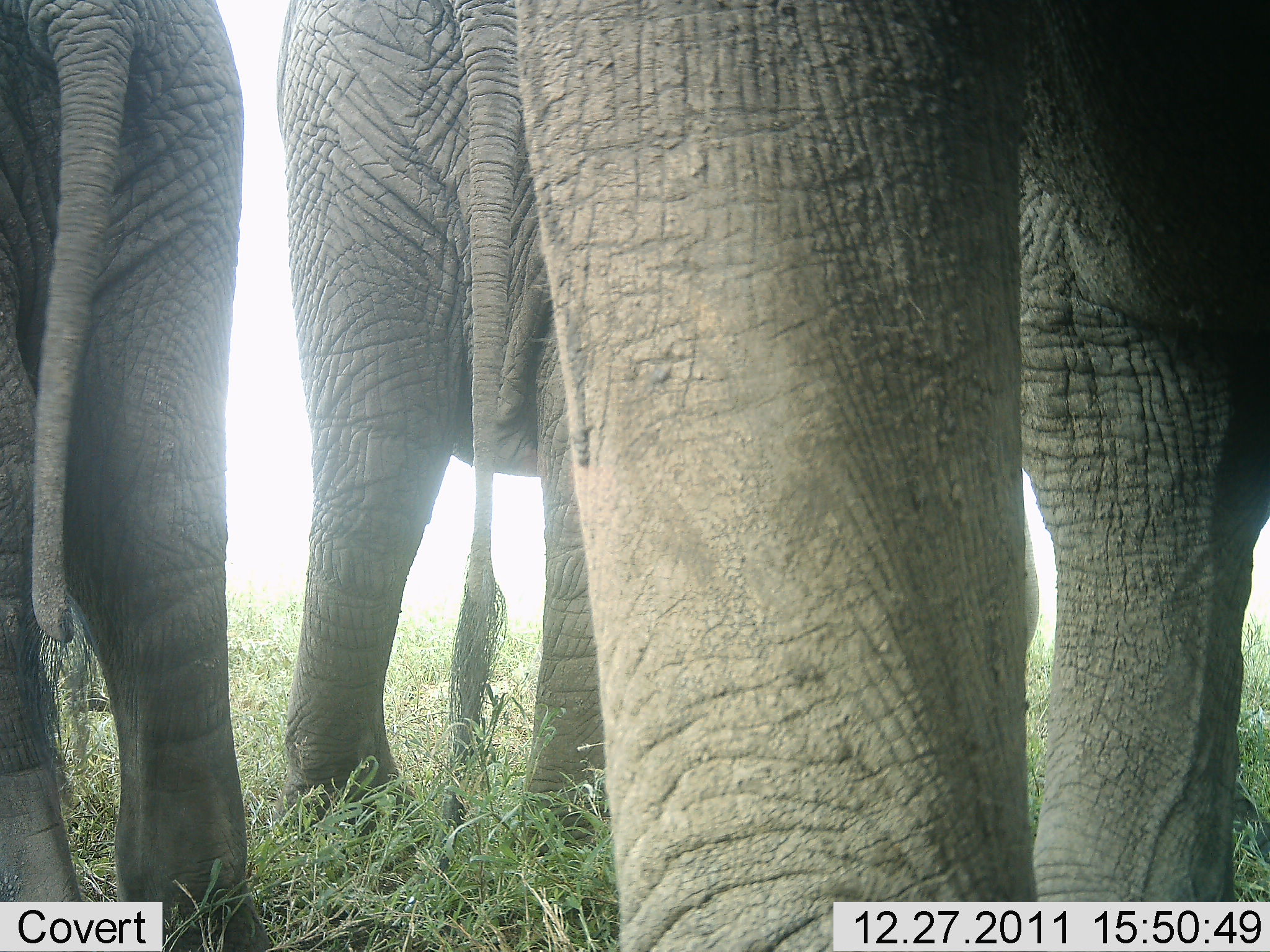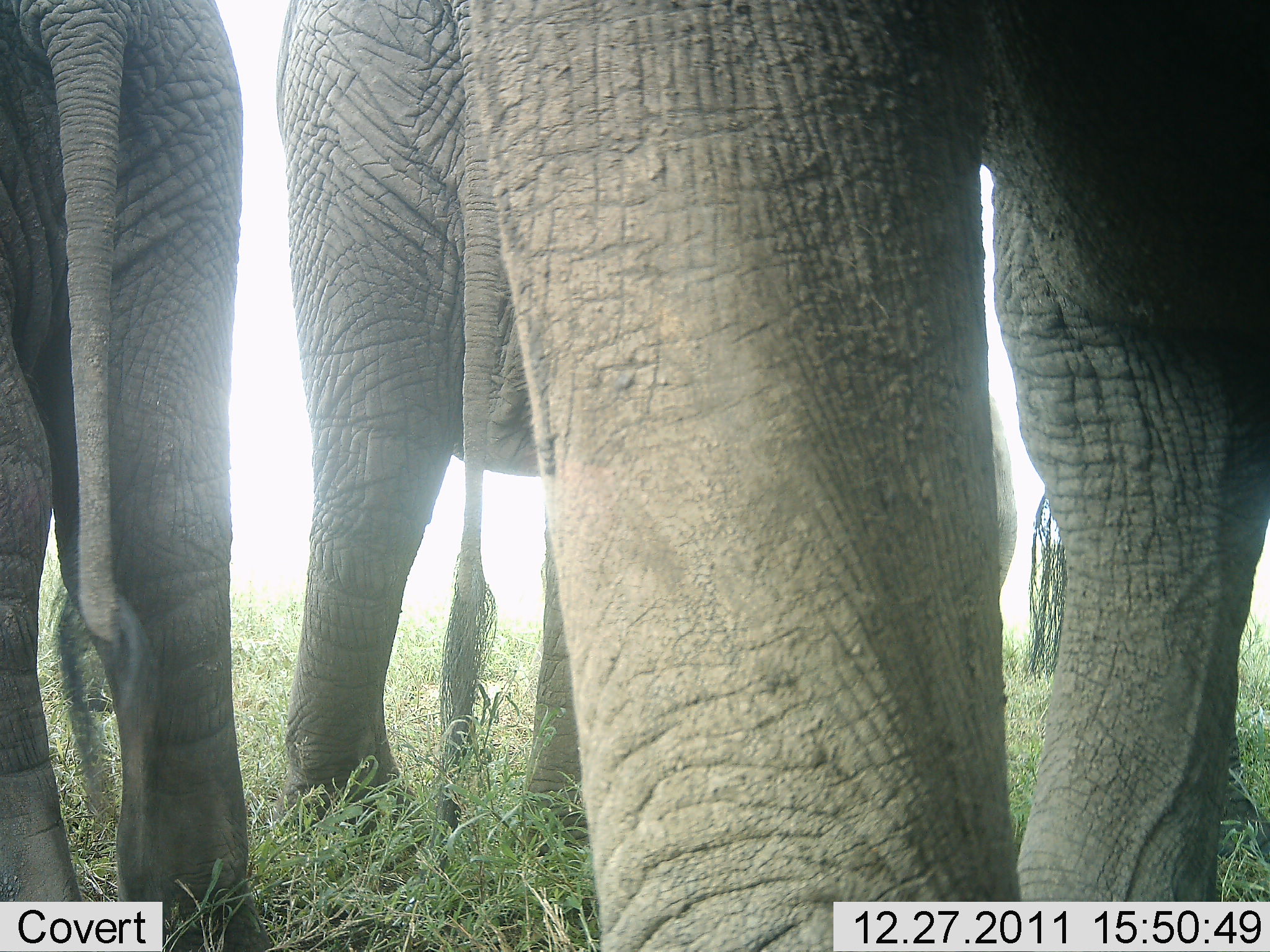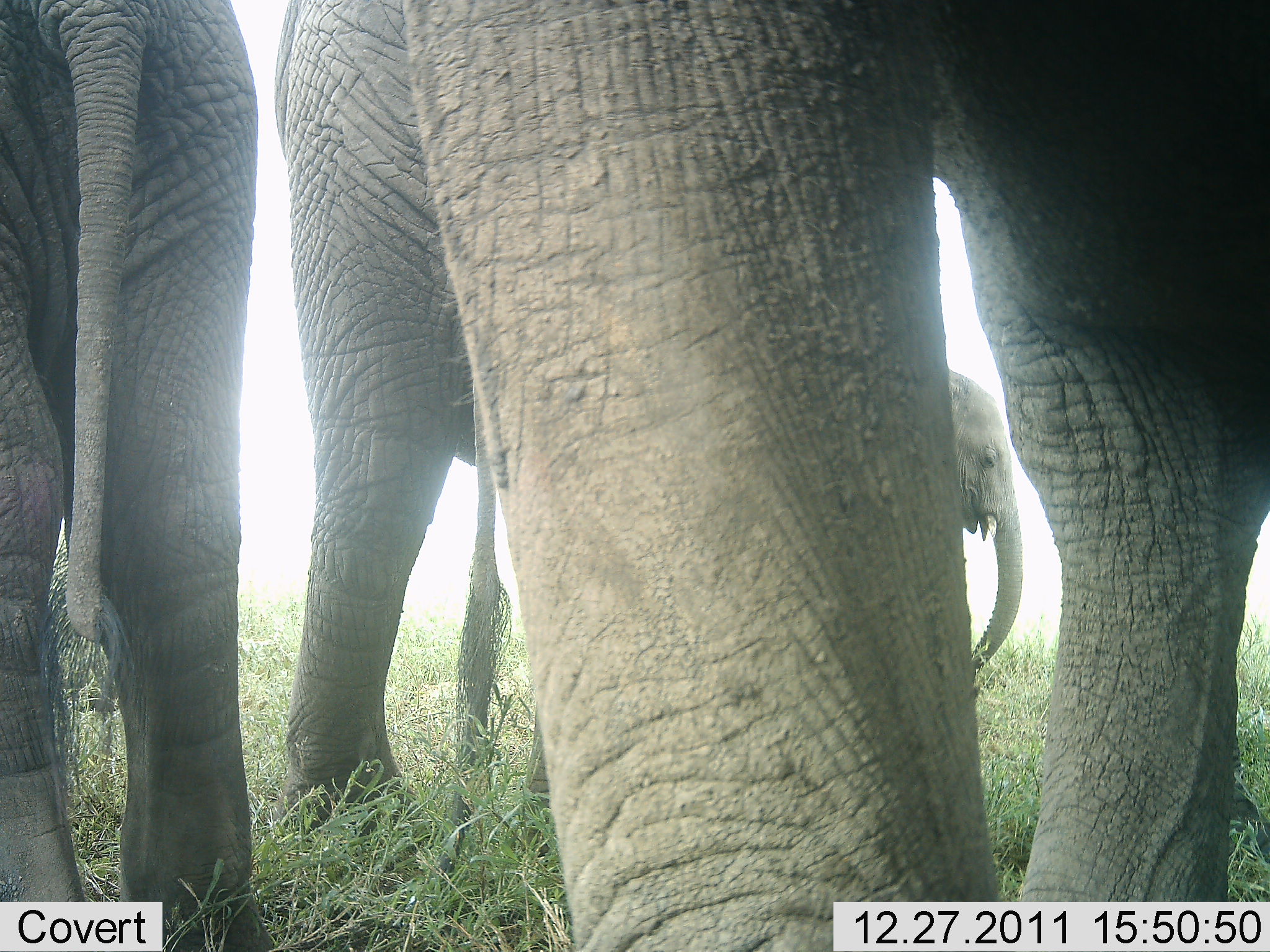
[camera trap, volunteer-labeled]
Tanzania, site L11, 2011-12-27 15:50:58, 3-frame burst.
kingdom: Animalia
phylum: Chordata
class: Mammalia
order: Proboscidea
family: Elephantidae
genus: Loxodonta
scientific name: Loxodonta africana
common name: african bush elephant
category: elephant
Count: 3.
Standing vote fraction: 92%.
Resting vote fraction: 0%.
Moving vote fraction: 0%.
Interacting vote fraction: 0%.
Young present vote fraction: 15%.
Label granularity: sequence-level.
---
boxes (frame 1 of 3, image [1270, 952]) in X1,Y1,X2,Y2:
animal: 506,1,1269,952; 237,0,717,855; 1,1,264,952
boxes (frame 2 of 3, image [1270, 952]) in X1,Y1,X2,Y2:
animal: 435,1,1269,952; 222,0,798,857; 1,1,273,952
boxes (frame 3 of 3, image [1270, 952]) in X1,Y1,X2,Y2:
animal: 403,1,1269,952; 243,11,636,834; 450,291,1029,845; 3,1,311,952